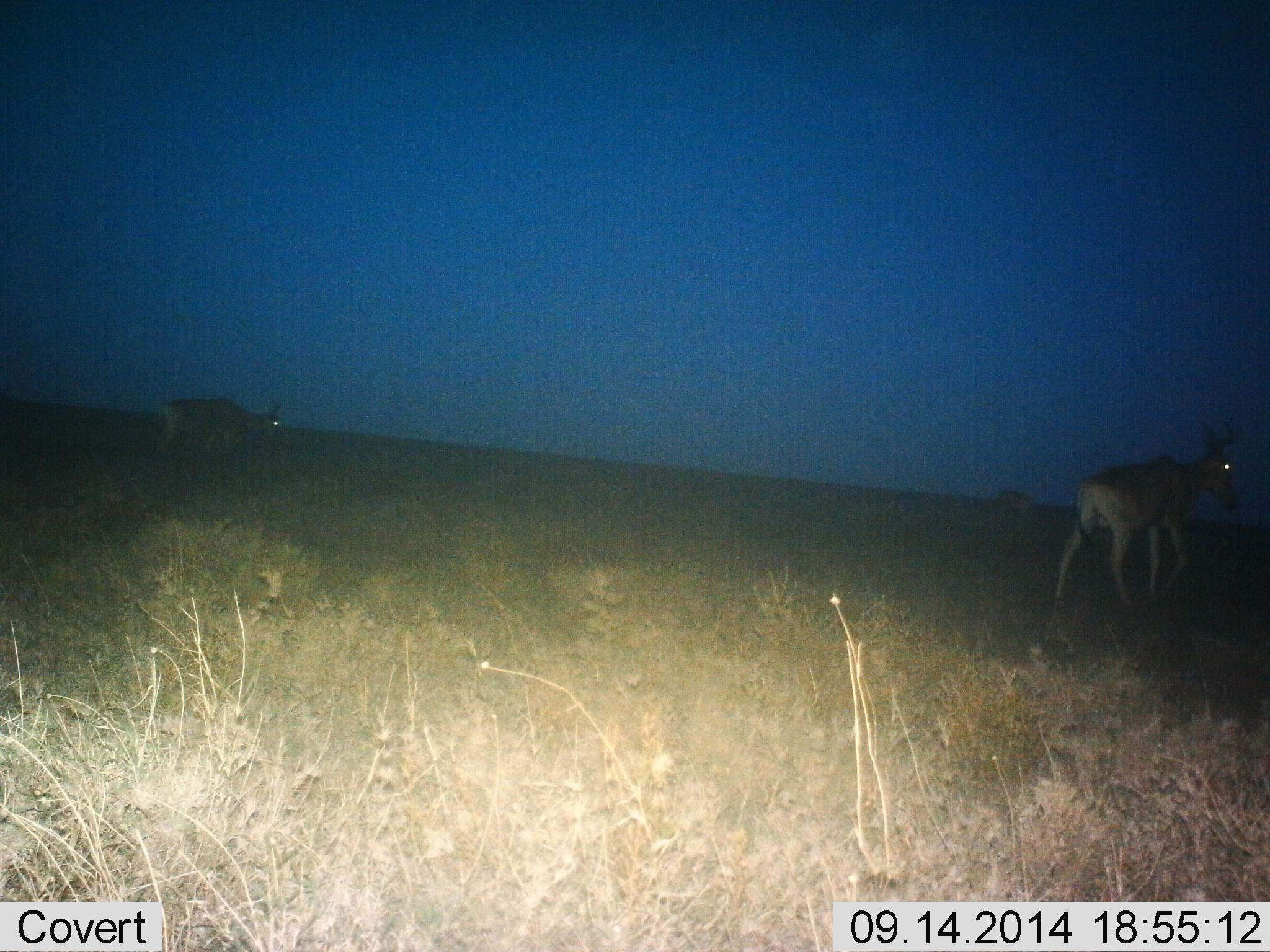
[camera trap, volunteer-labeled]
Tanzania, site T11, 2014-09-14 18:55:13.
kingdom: Animalia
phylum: Chordata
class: Mammalia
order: Artiodactyla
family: Bovidae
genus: Alcelaphus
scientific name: Alcelaphus buselaphus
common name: hartebeest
Hartebeest (Alcelaphus buselaphus), count 2. Behavior (volunteer vote fractions): standing 70%, resting 0%, moving 40%, interacting 0%. Young present (vote fraction): 0%. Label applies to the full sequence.